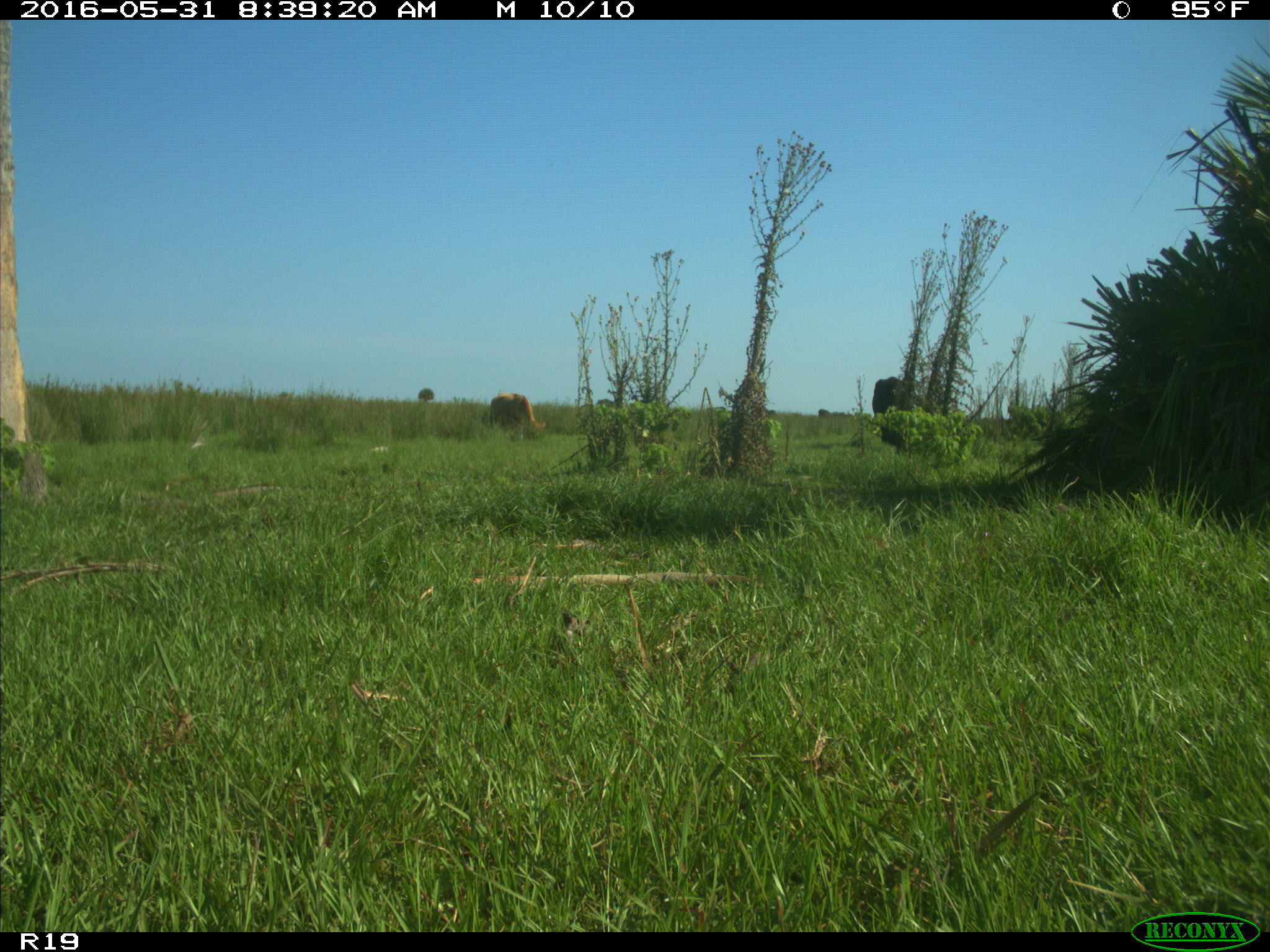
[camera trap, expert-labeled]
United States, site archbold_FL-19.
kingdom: Animalia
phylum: Chordata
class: Mammalia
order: Artiodactyla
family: Bovidae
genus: Bos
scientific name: Bos taurus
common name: domestic cow